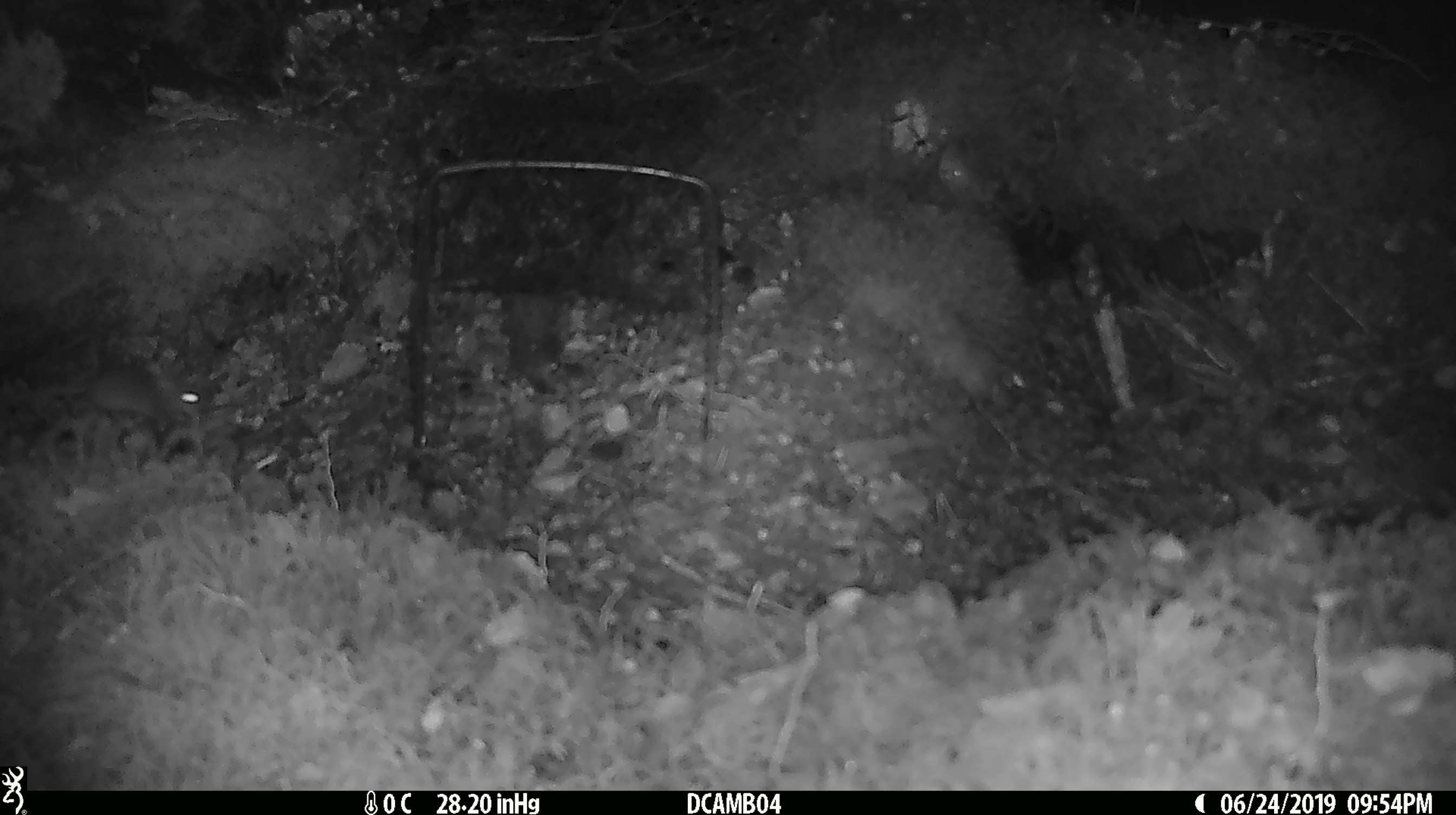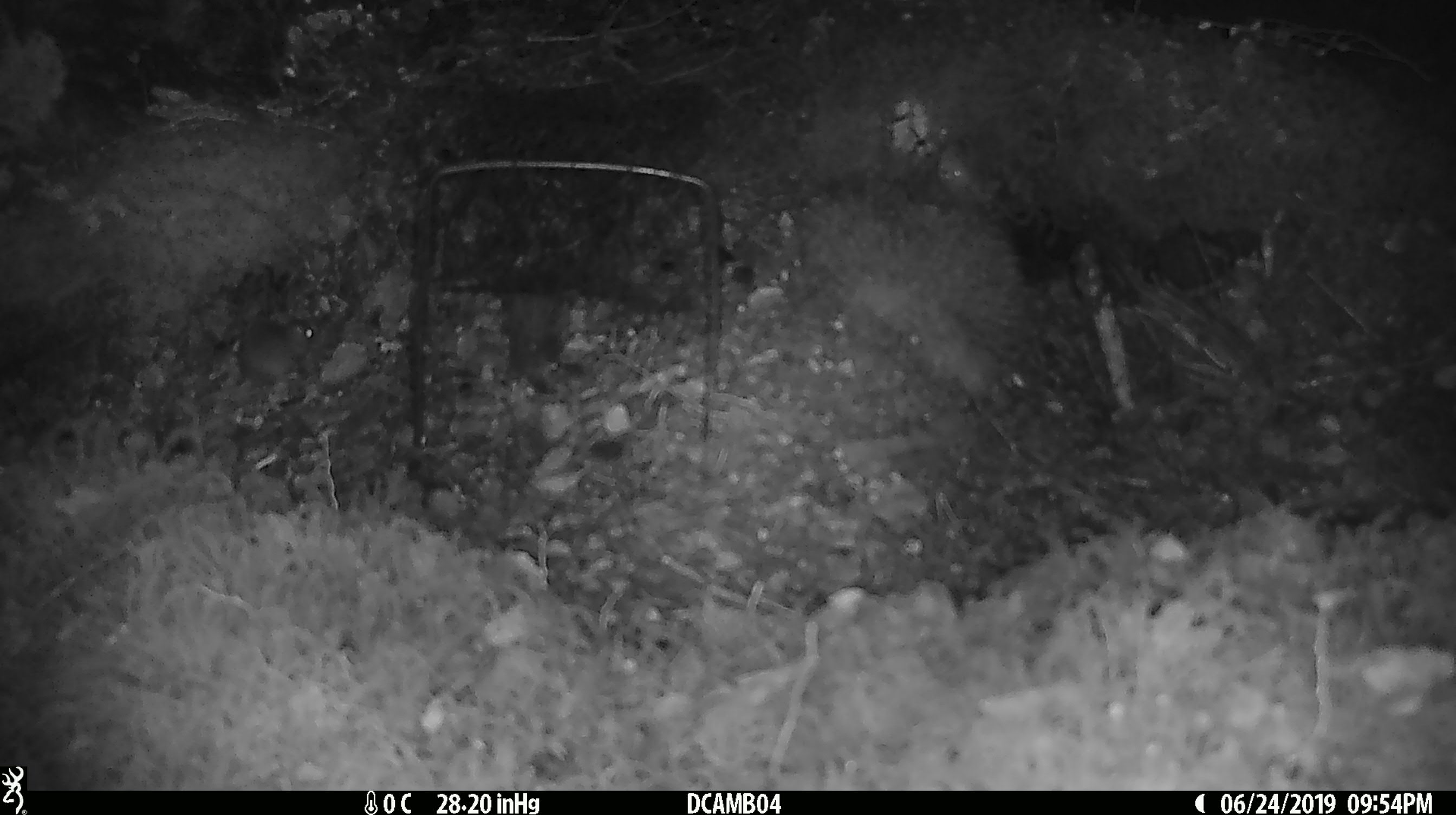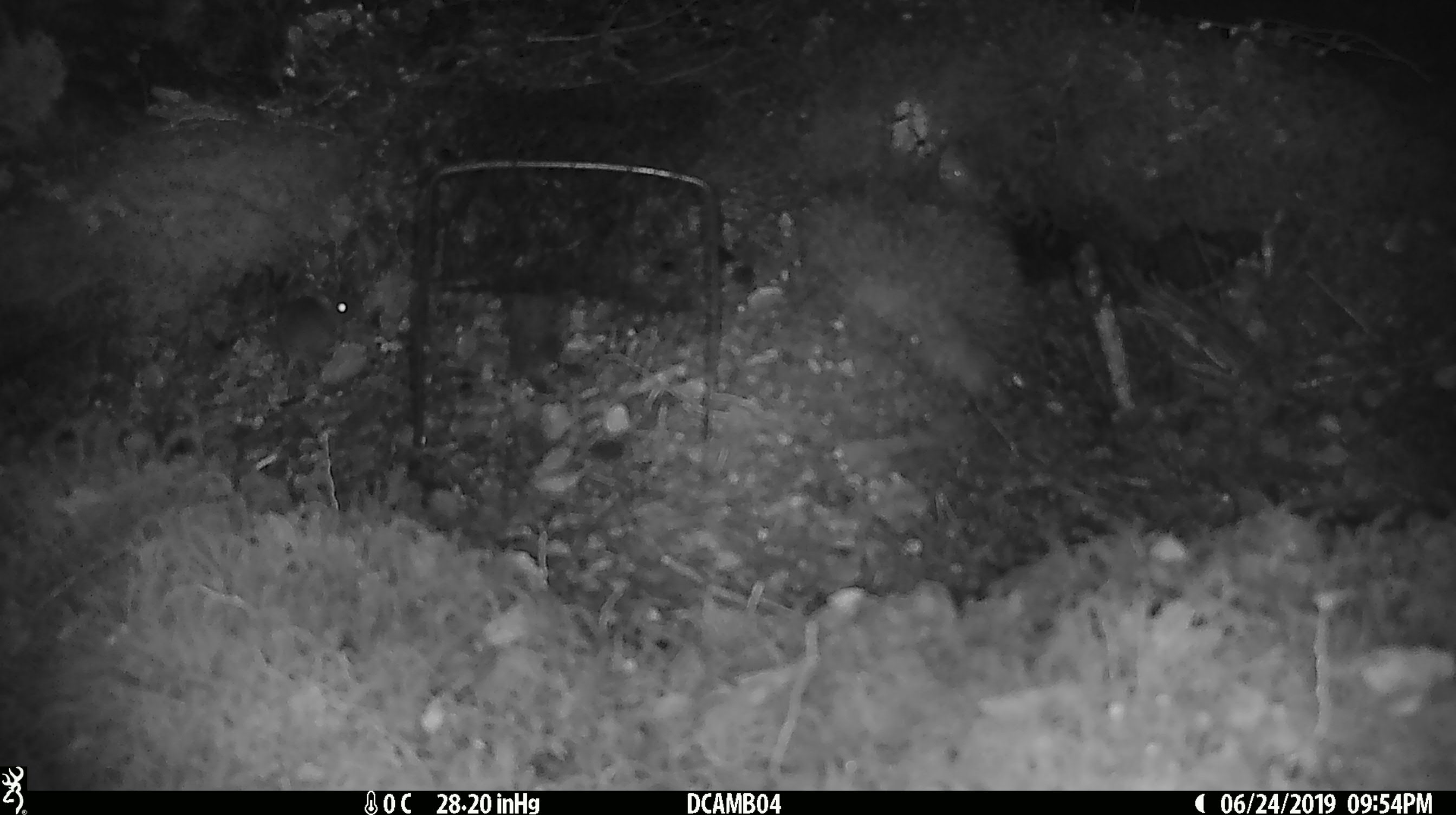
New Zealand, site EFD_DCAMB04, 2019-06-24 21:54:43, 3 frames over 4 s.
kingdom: Animalia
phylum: Chordata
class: Mammalia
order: Rodentia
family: Muridae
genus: Mus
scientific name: Mus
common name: mouse